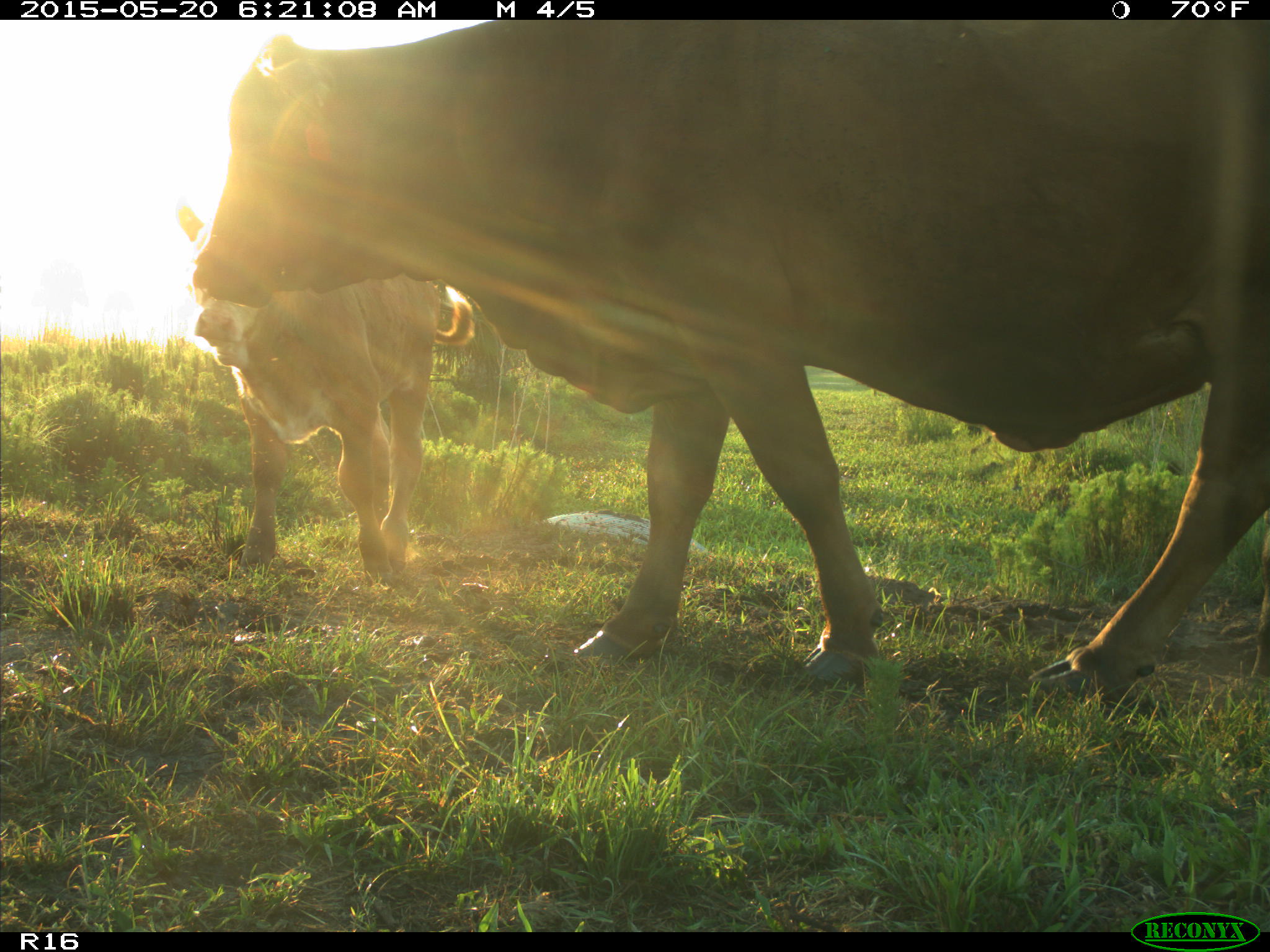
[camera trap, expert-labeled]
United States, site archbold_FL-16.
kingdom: Animalia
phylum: Chordata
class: Mammalia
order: Artiodactyla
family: Bovidae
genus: Bos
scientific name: Bos taurus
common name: domestic cow